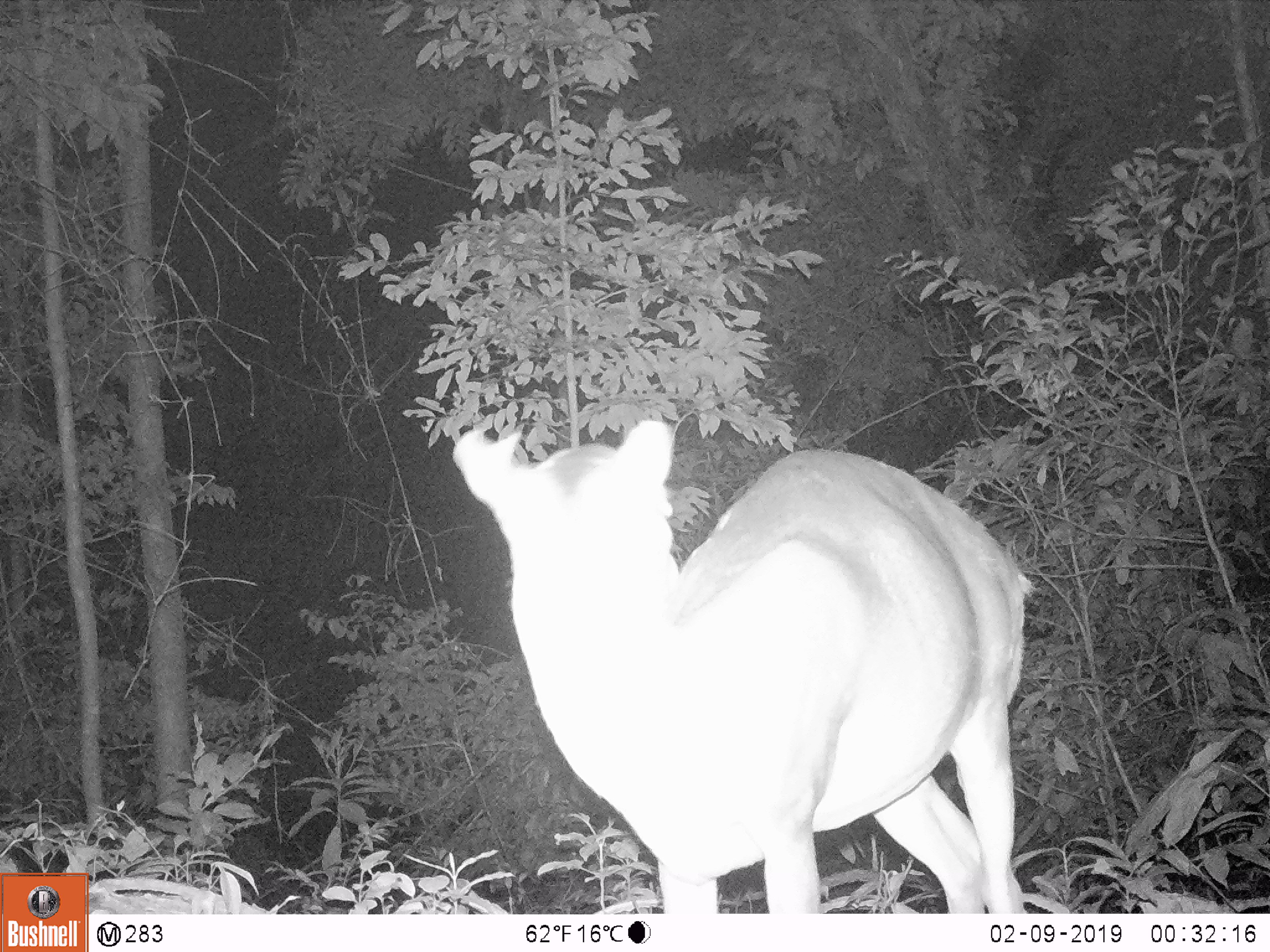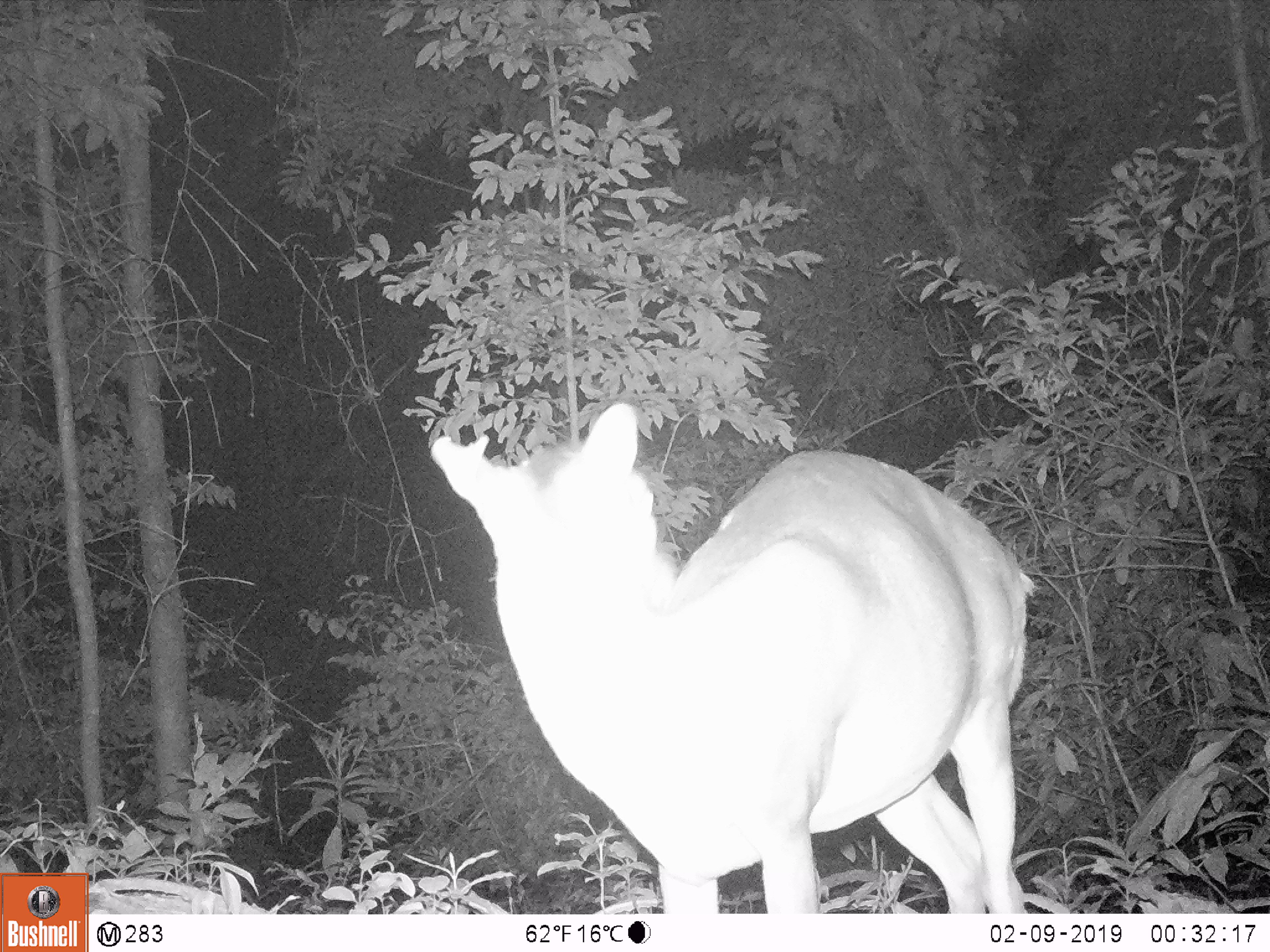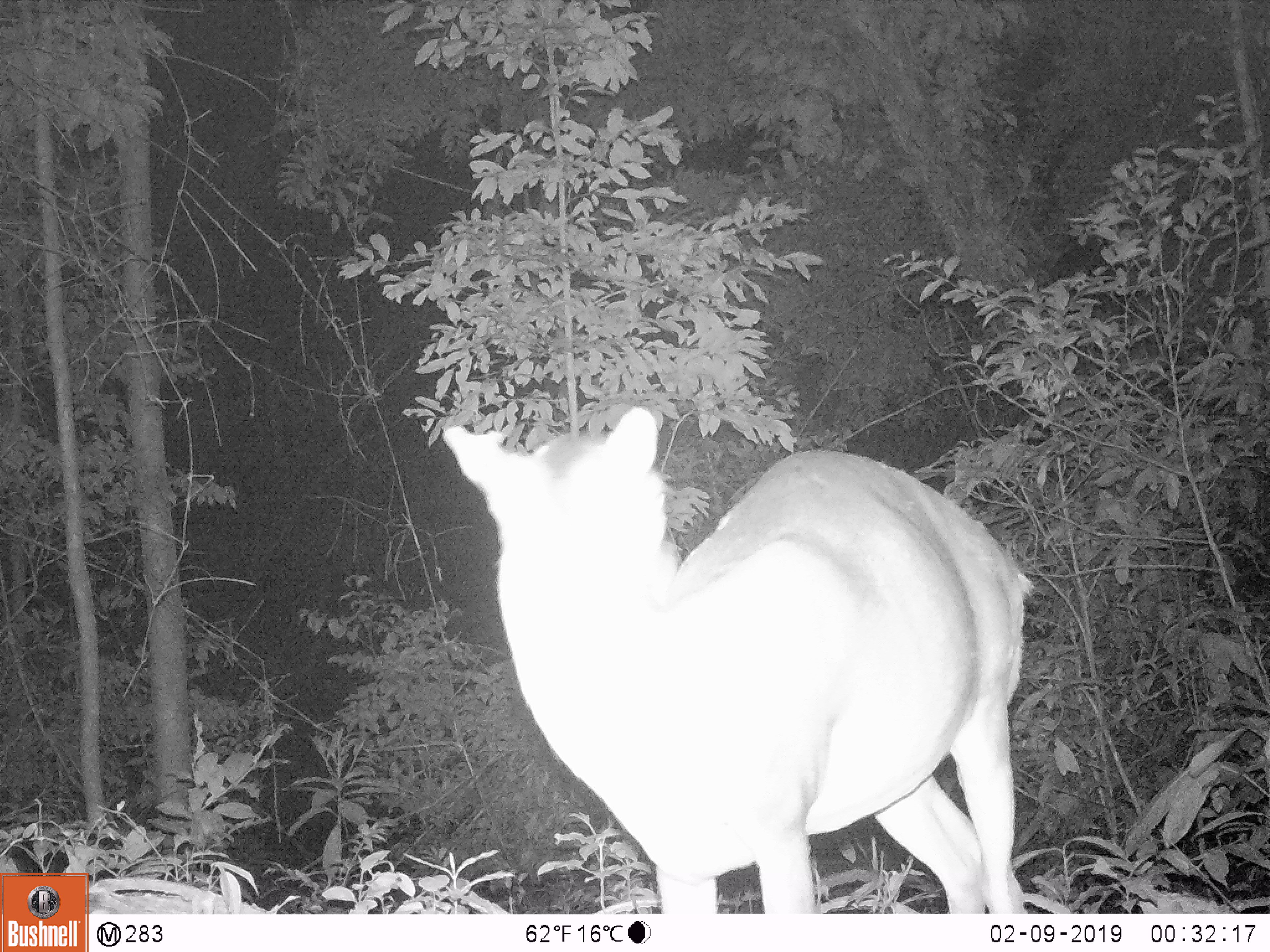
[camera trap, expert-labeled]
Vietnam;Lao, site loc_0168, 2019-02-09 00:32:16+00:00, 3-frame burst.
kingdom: Animalia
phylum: Chordata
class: Mammalia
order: Artiodactyla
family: Cervidae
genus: Muntiacus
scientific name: Muntiacus vuquangensis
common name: large-antlered muntjac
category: large antlered muntjac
Large antlered muntjac (large-antlered muntjac) (Muntiacus vuquangensis). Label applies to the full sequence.